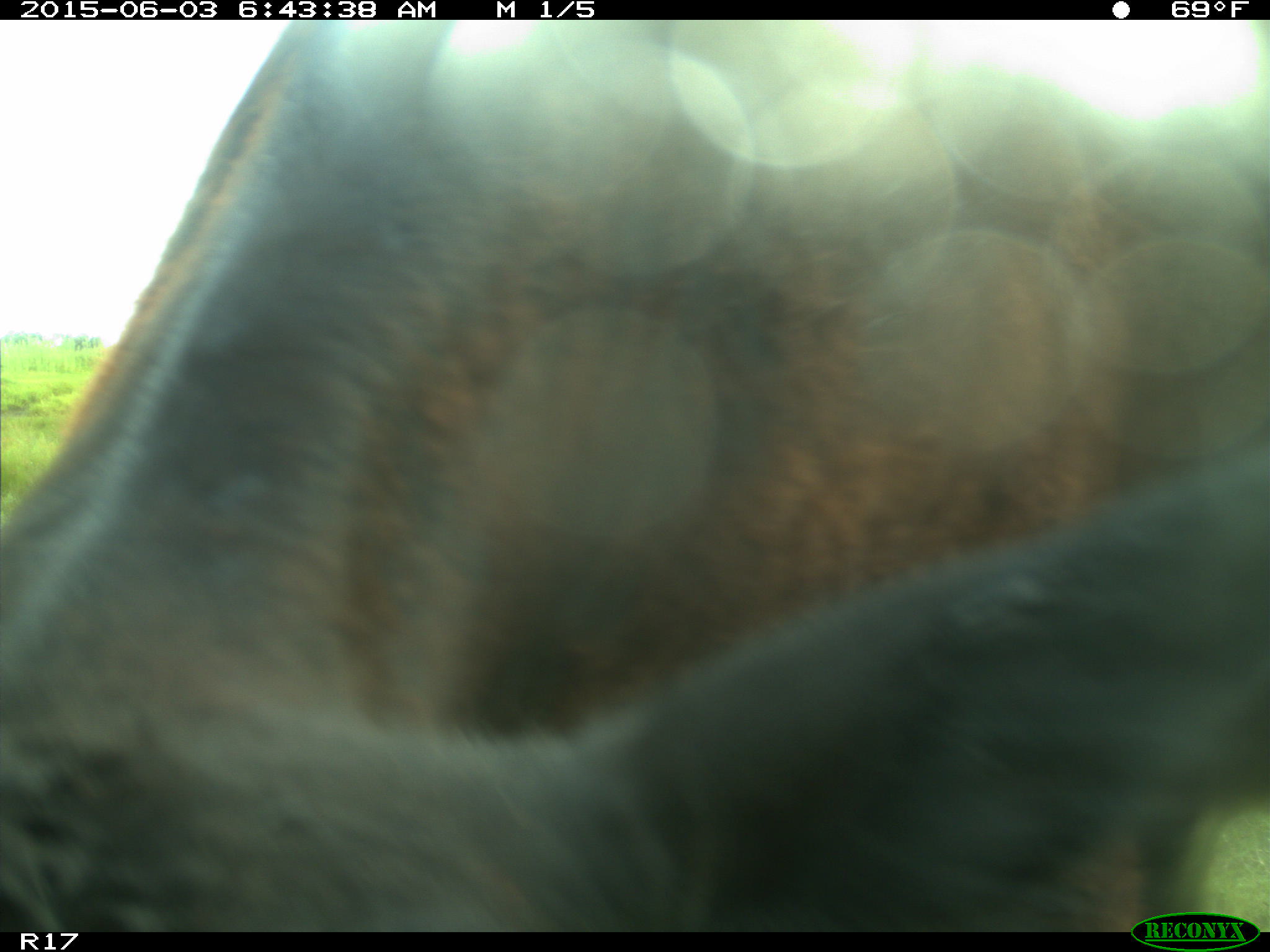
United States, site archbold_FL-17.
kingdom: Animalia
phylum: Chordata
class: Mammalia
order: Artiodactyla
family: Bovidae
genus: Bos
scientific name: Bos taurus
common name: domestic cow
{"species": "Bos taurus (domestic cow)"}